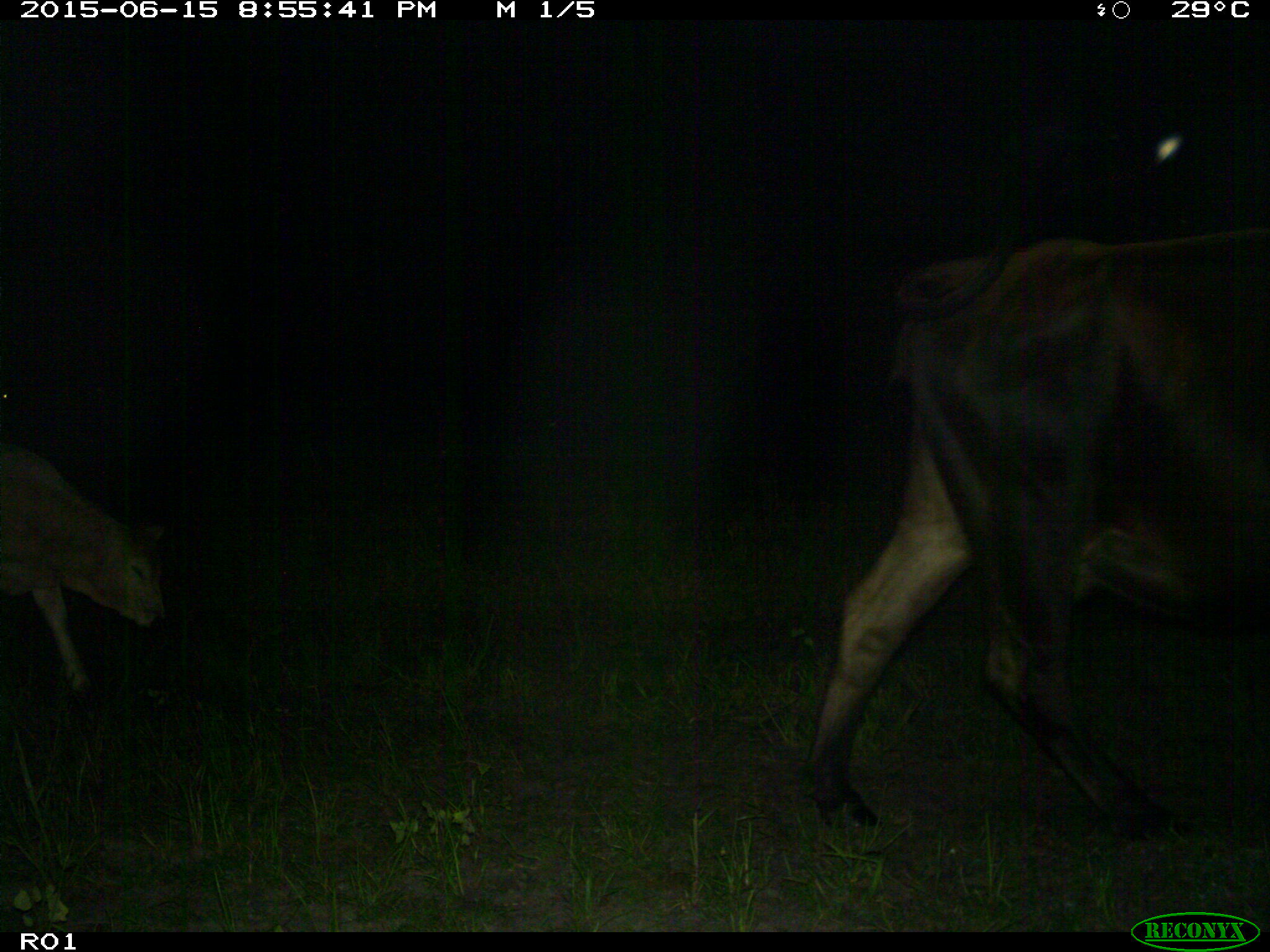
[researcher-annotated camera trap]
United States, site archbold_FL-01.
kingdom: Animalia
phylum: Chordata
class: Mammalia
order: Artiodactyla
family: Bovidae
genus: Bos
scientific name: Bos taurus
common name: domestic cow